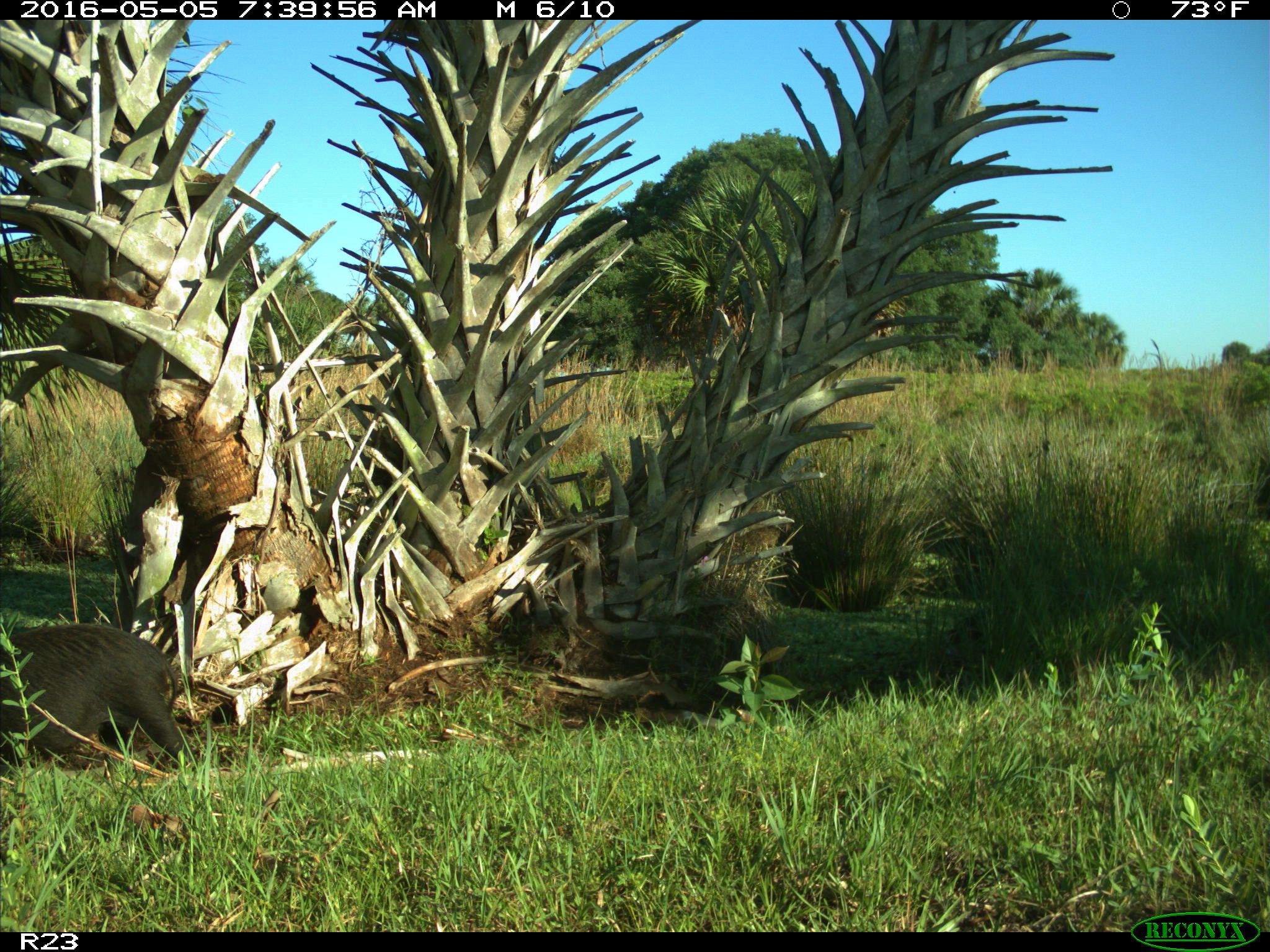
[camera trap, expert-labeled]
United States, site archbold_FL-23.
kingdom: Animalia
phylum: Chordata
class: Mammalia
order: Artiodactyla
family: Suidae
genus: Sus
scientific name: Sus scrofa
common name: wild boar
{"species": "Sus scrofa (wild boar)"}